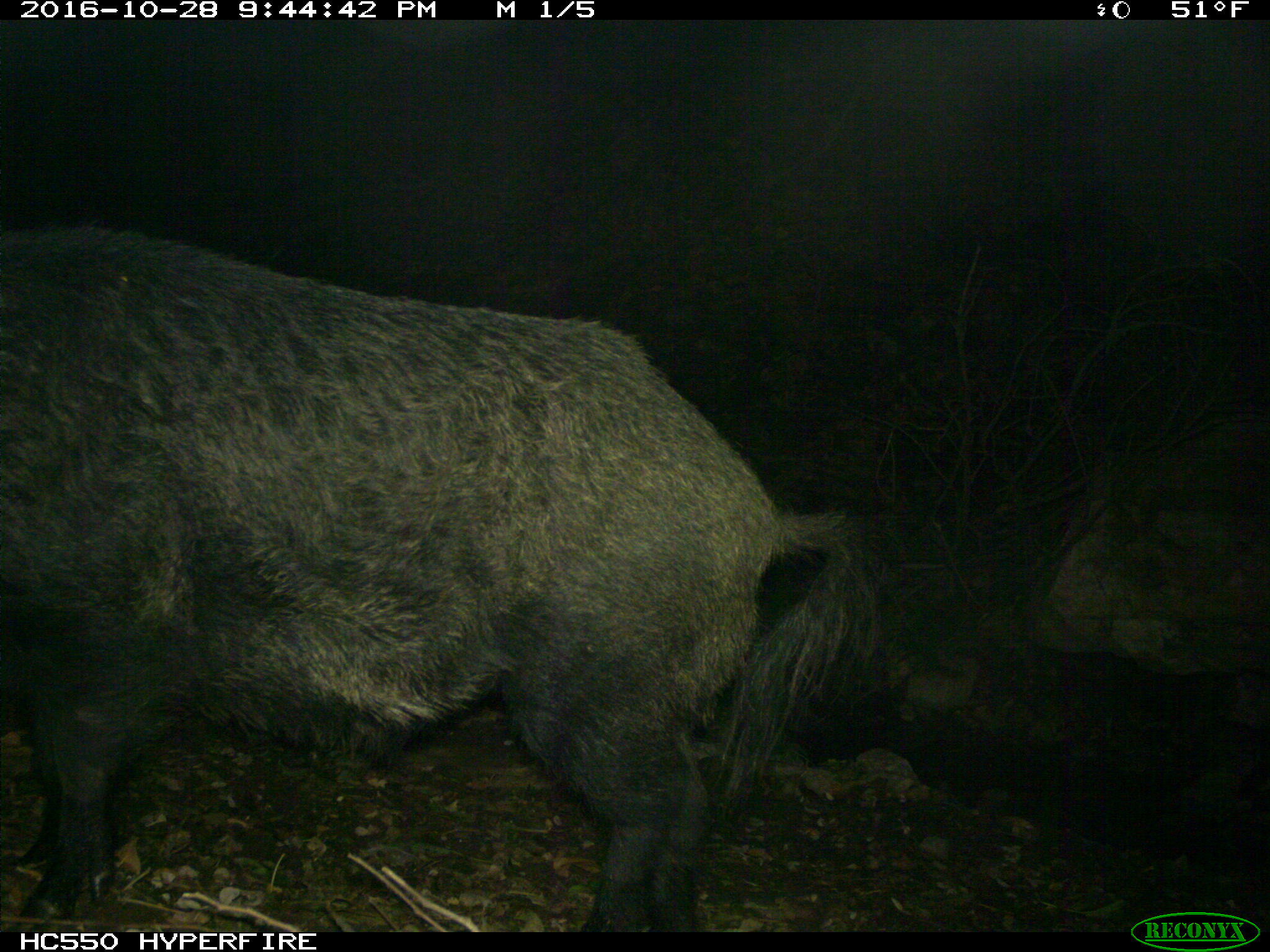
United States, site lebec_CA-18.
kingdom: Animalia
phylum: Chordata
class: Mammalia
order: Artiodactyla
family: Suidae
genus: Sus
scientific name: Sus scrofa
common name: wild boar